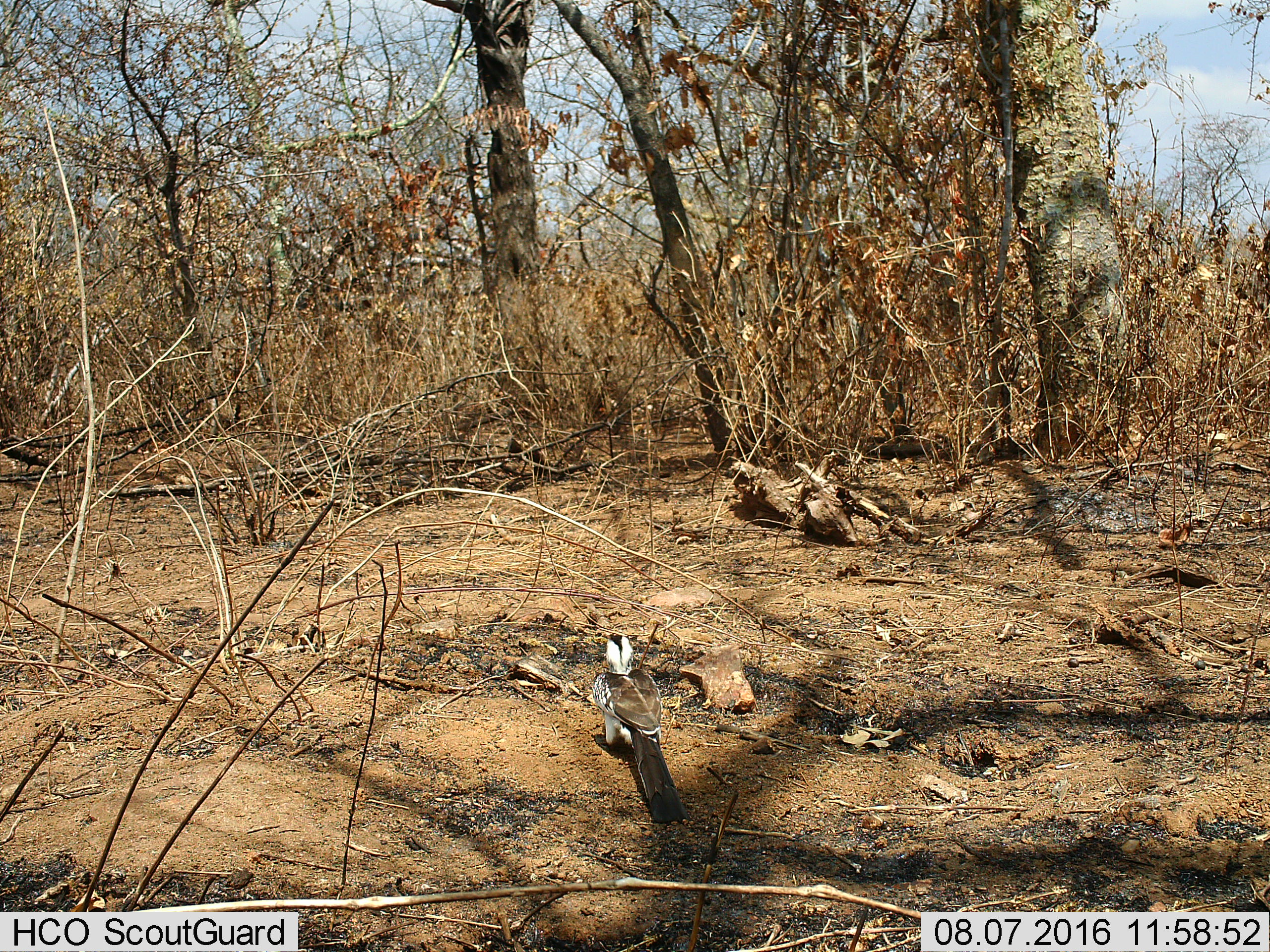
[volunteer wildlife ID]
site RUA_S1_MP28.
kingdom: Animalia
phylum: Chordata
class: Aves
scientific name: Aves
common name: bird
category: birdother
Birdother (bird) (Aves), count 1. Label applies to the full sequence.